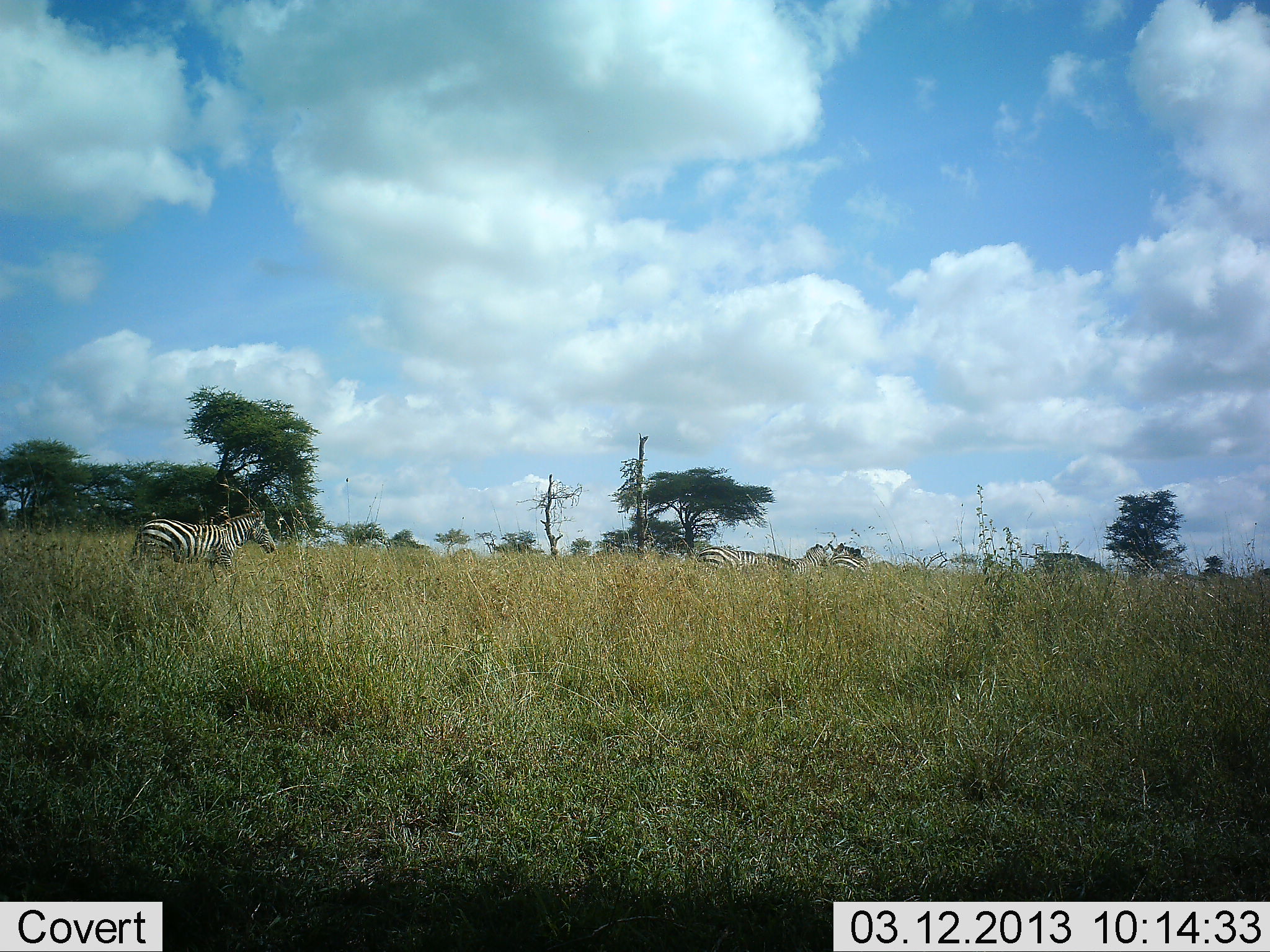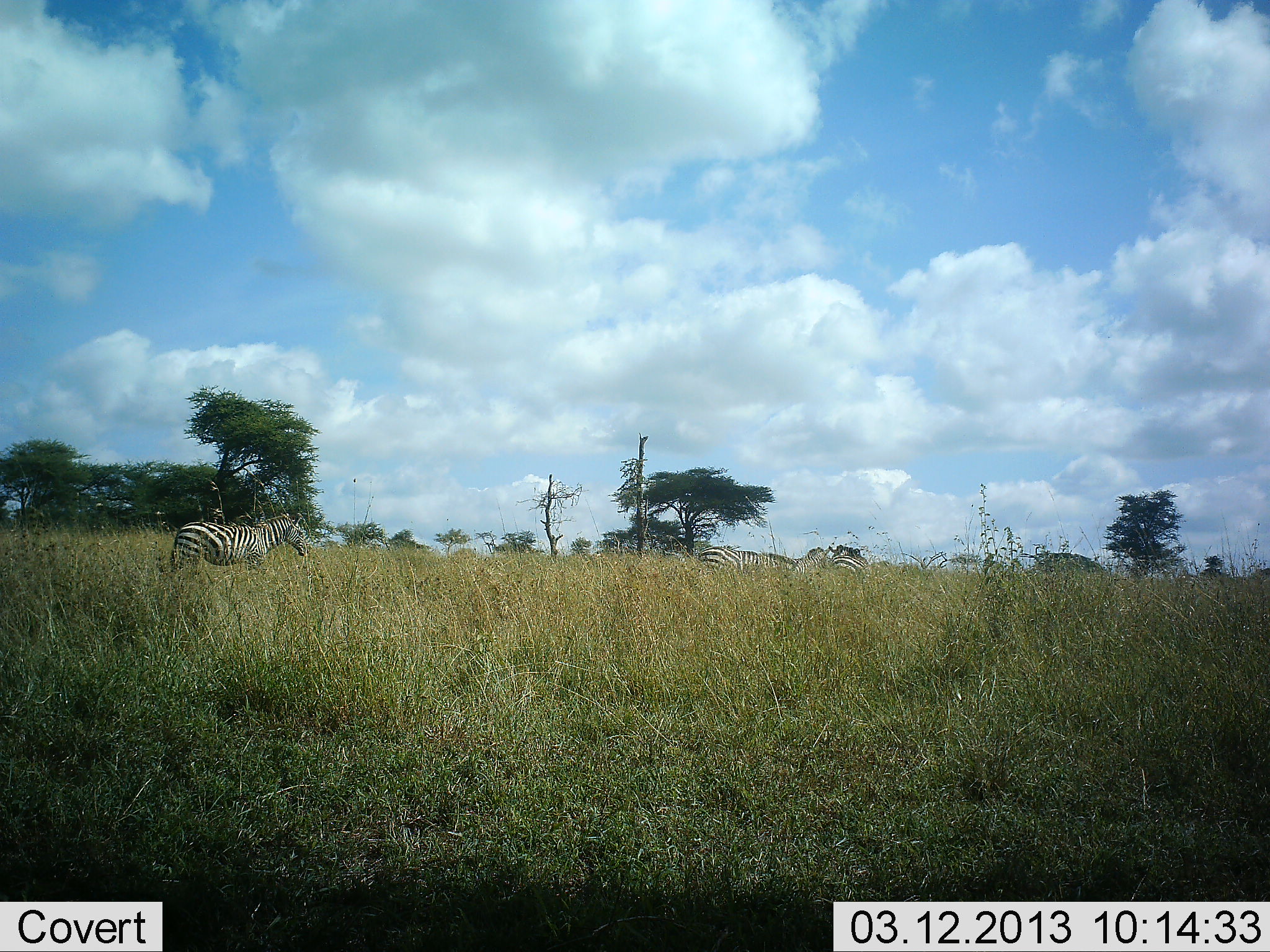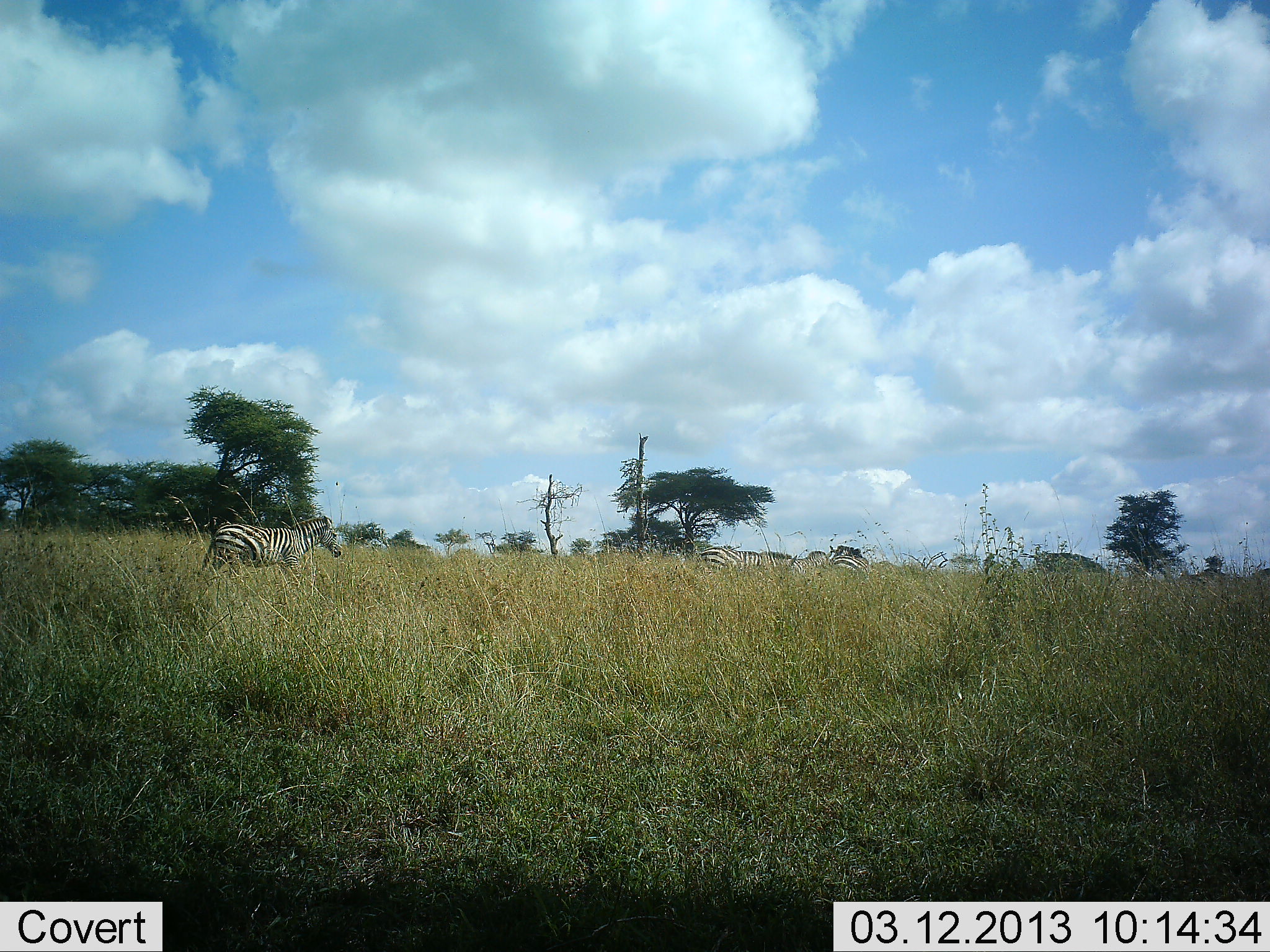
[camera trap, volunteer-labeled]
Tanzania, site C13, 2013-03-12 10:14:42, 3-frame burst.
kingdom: Animalia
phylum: Chordata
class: Mammalia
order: Perissodactyla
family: Equidae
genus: Equus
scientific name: Equus quagga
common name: plains zebra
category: zebra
Zebra (plains zebra) (Equus quagga), count 4. Behavior (volunteer vote fractions): standing 54%, resting 0%, moving 69%, interacting 0%. Young present (vote fraction): 0%. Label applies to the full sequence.